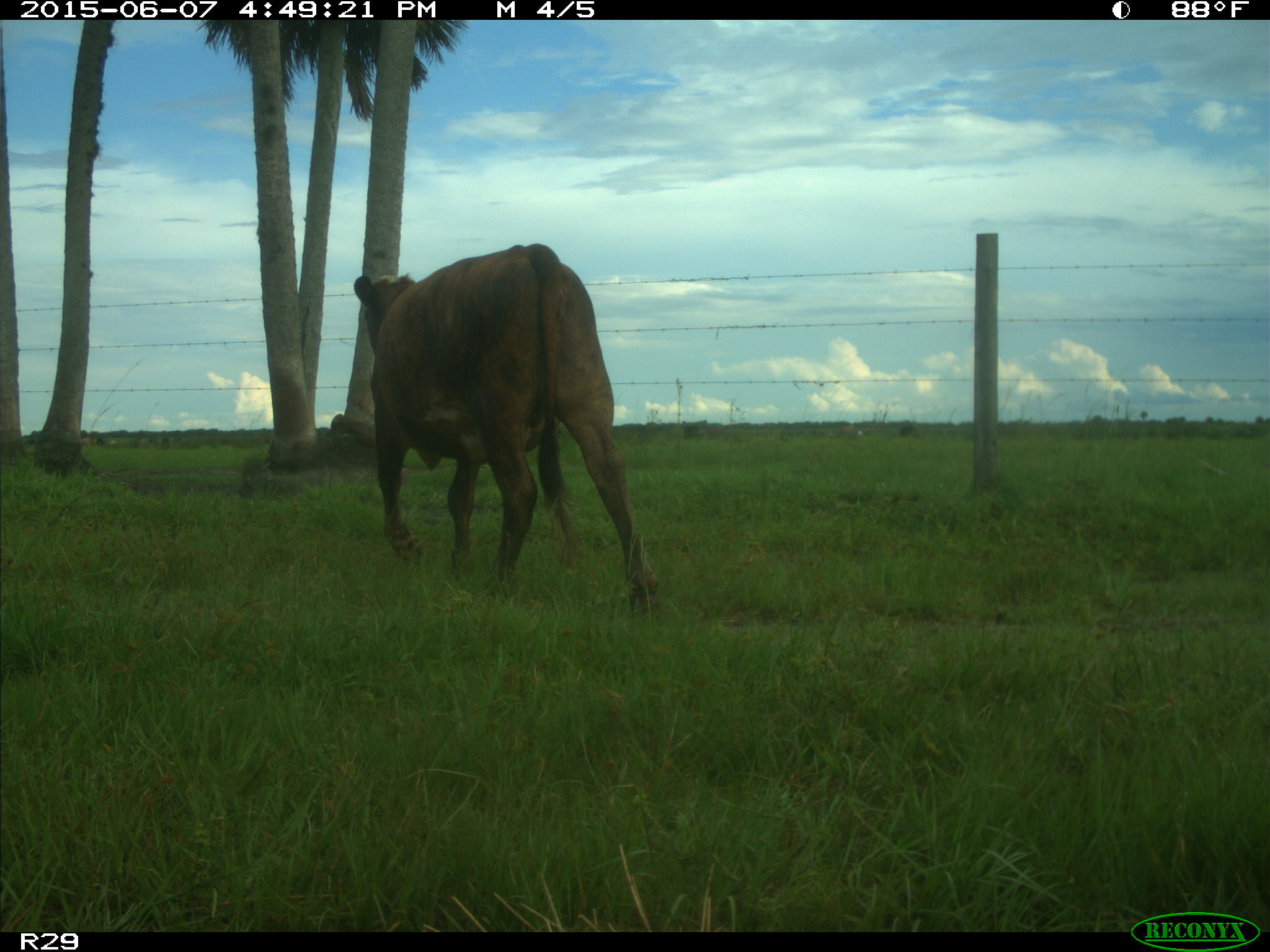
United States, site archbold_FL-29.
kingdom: Animalia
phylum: Chordata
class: Mammalia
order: Artiodactyla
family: Bovidae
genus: Bos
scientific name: Bos taurus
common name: domestic cow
Bos taurus (domestic cow).